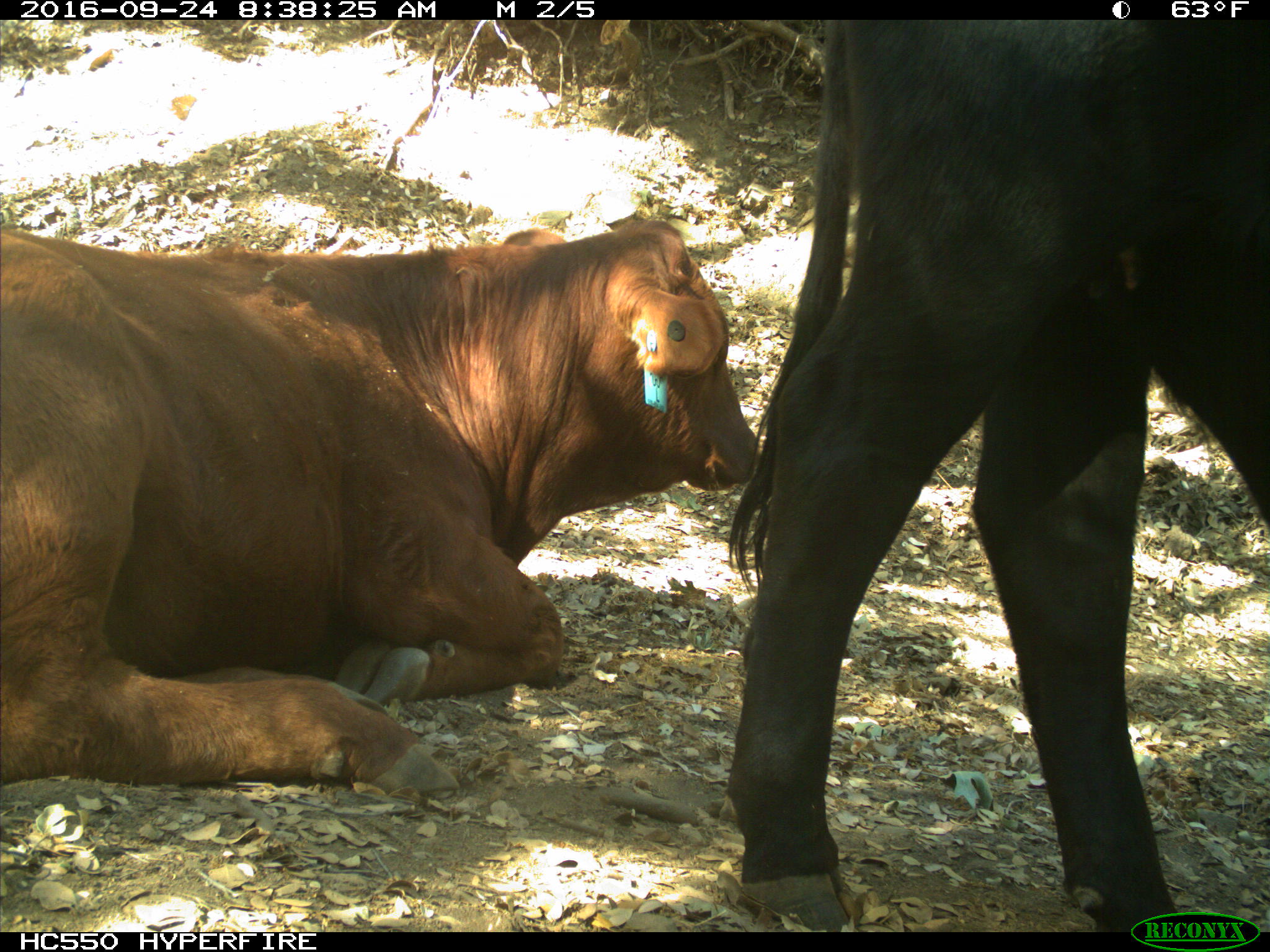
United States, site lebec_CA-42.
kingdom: Animalia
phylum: Chordata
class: Mammalia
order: Artiodactyla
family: Bovidae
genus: Bos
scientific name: Bos taurus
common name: domestic cow